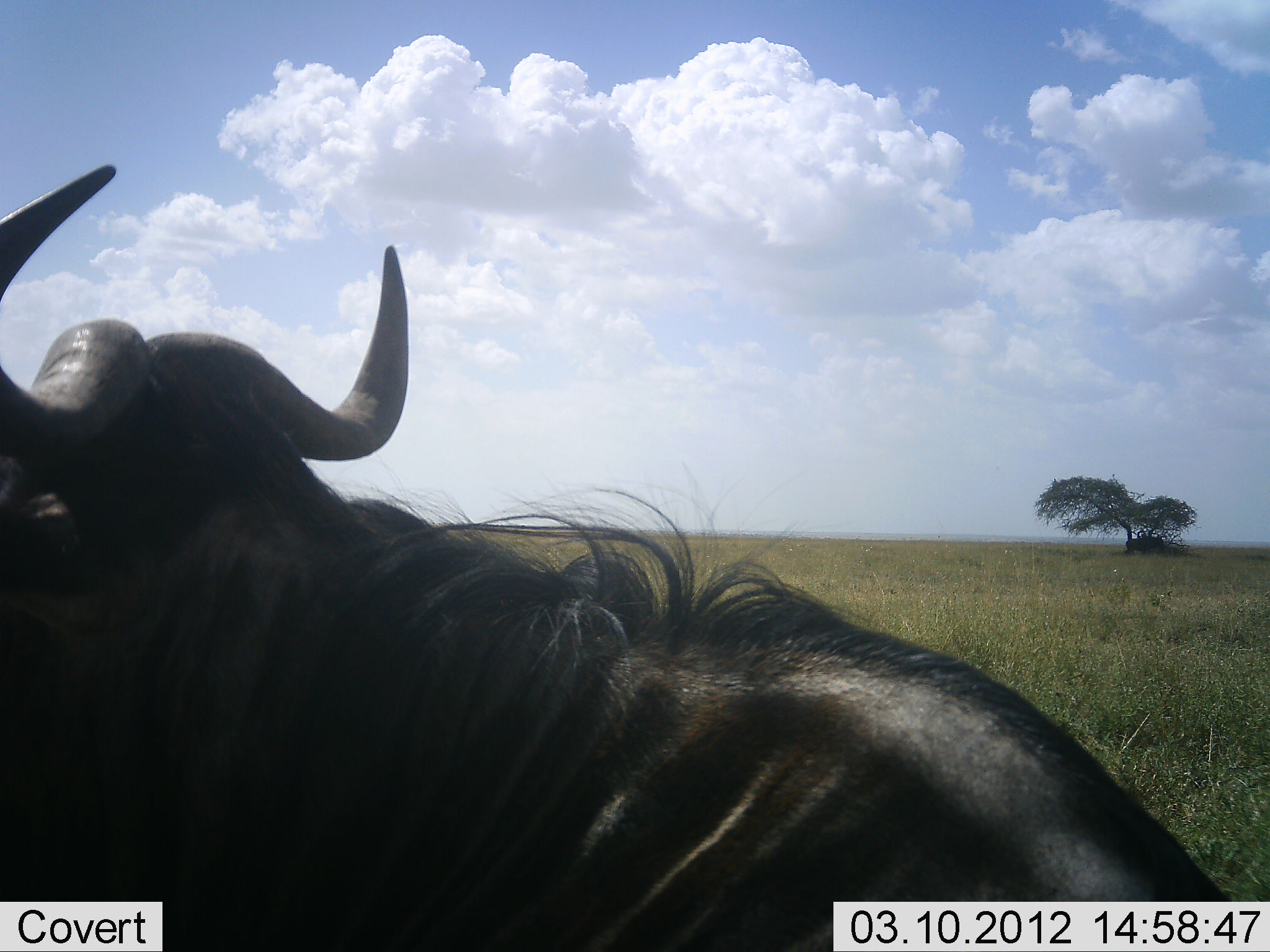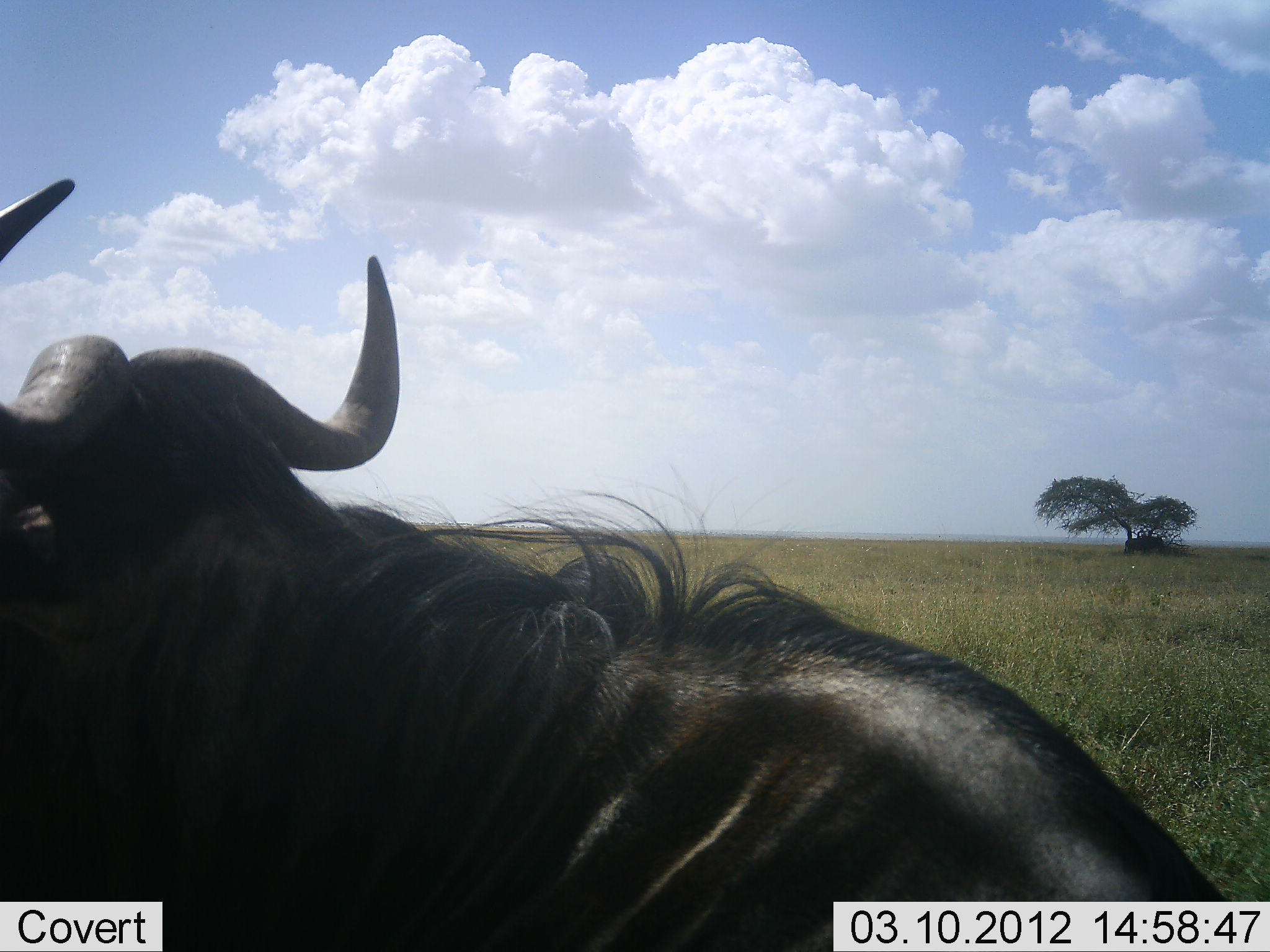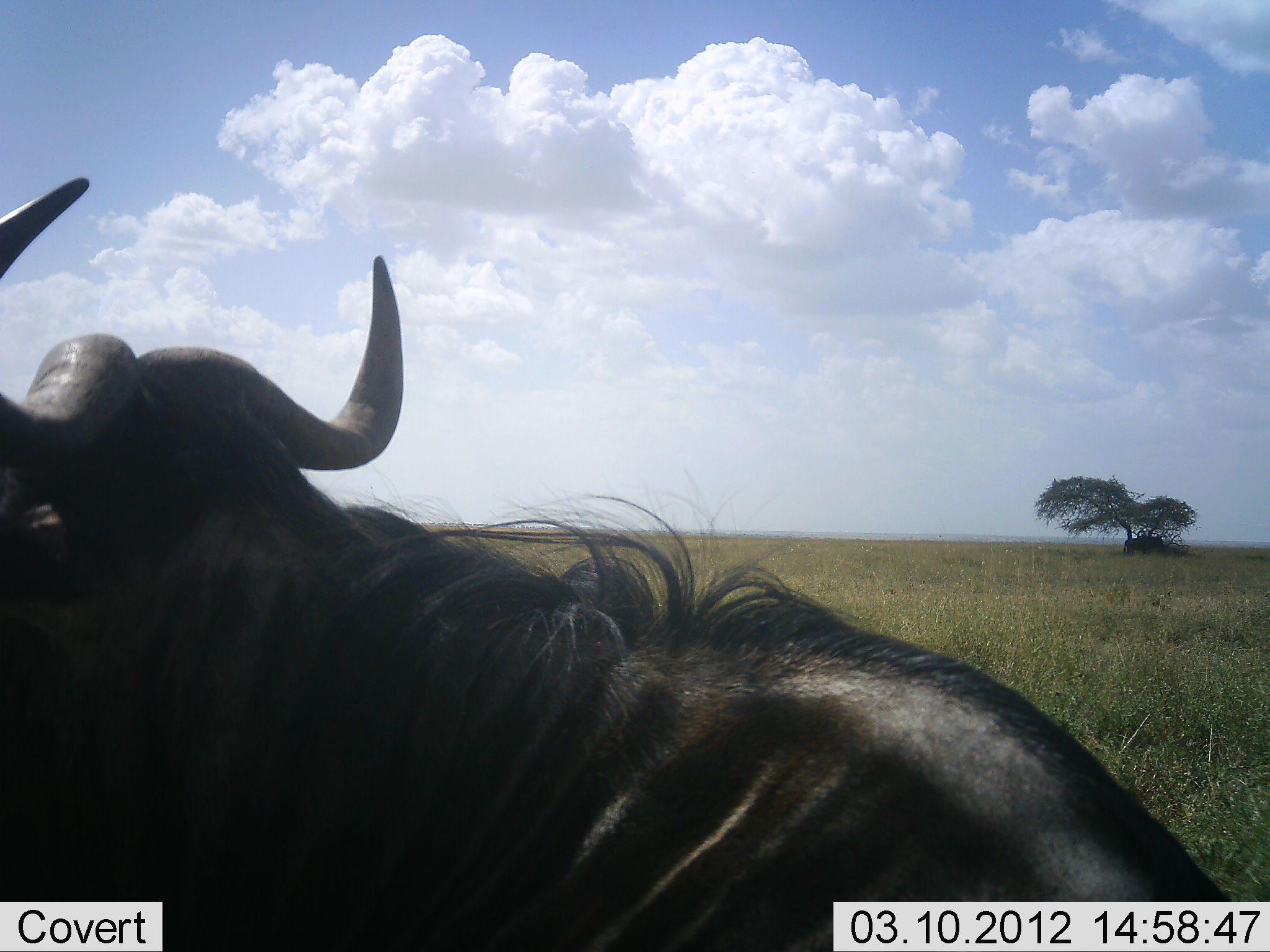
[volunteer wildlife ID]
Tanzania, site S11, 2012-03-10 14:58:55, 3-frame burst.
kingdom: Animalia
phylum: Chordata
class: Mammalia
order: Artiodactyla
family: Bovidae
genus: Connochaetes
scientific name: Connochaetes taurinus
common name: blue wildebeest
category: wildebeest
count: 1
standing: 42%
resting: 68%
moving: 0%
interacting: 0%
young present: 0%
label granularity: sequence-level